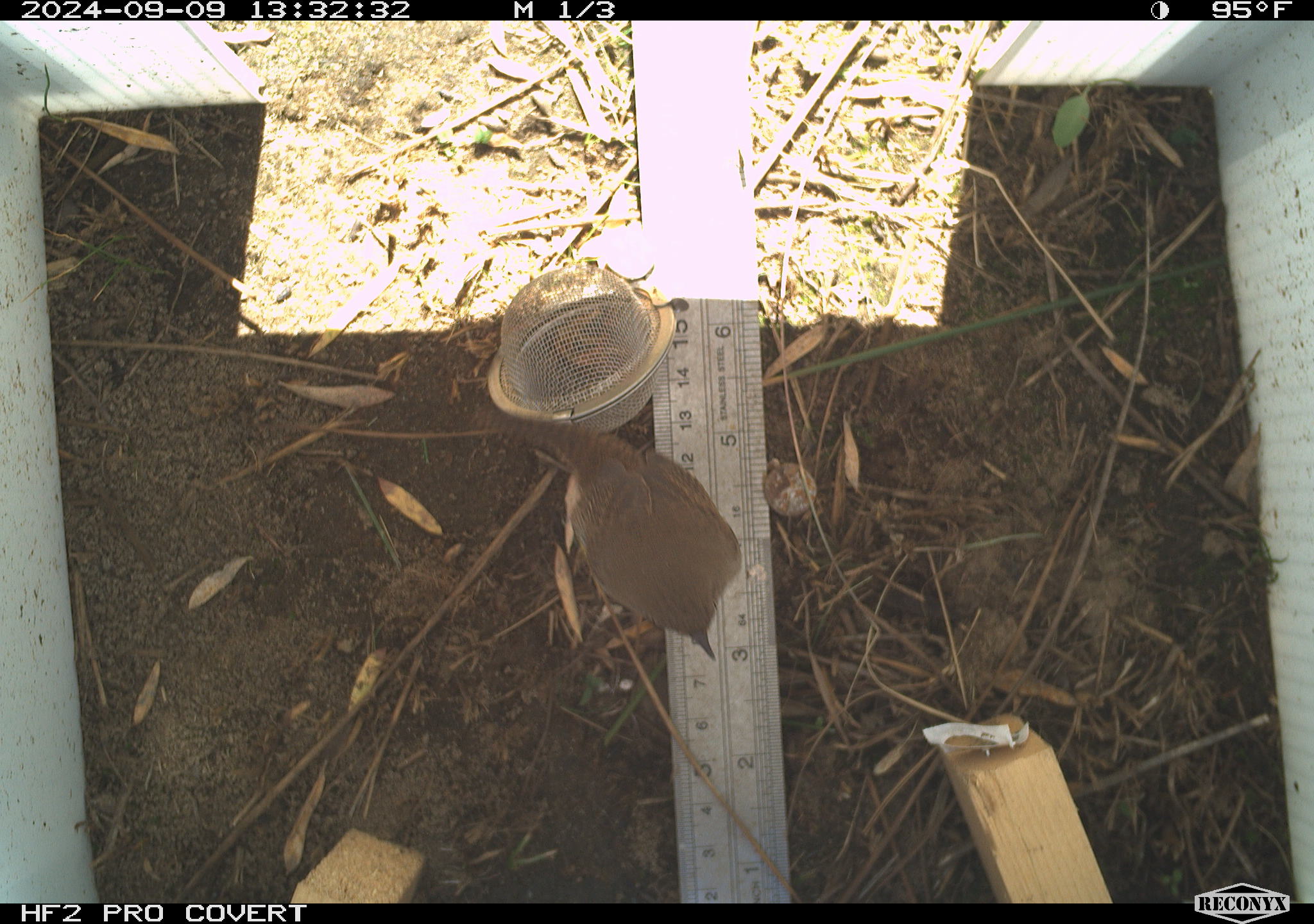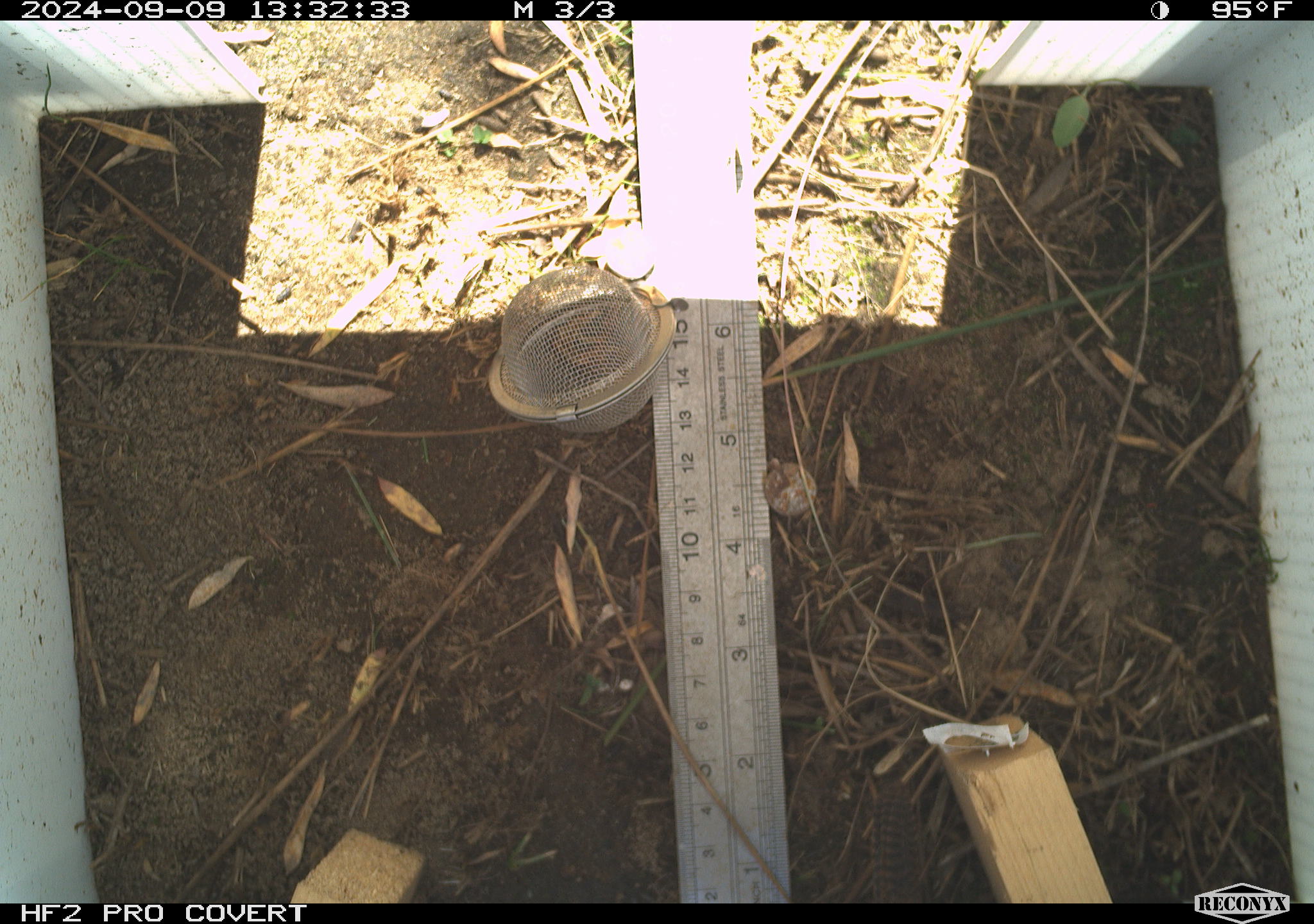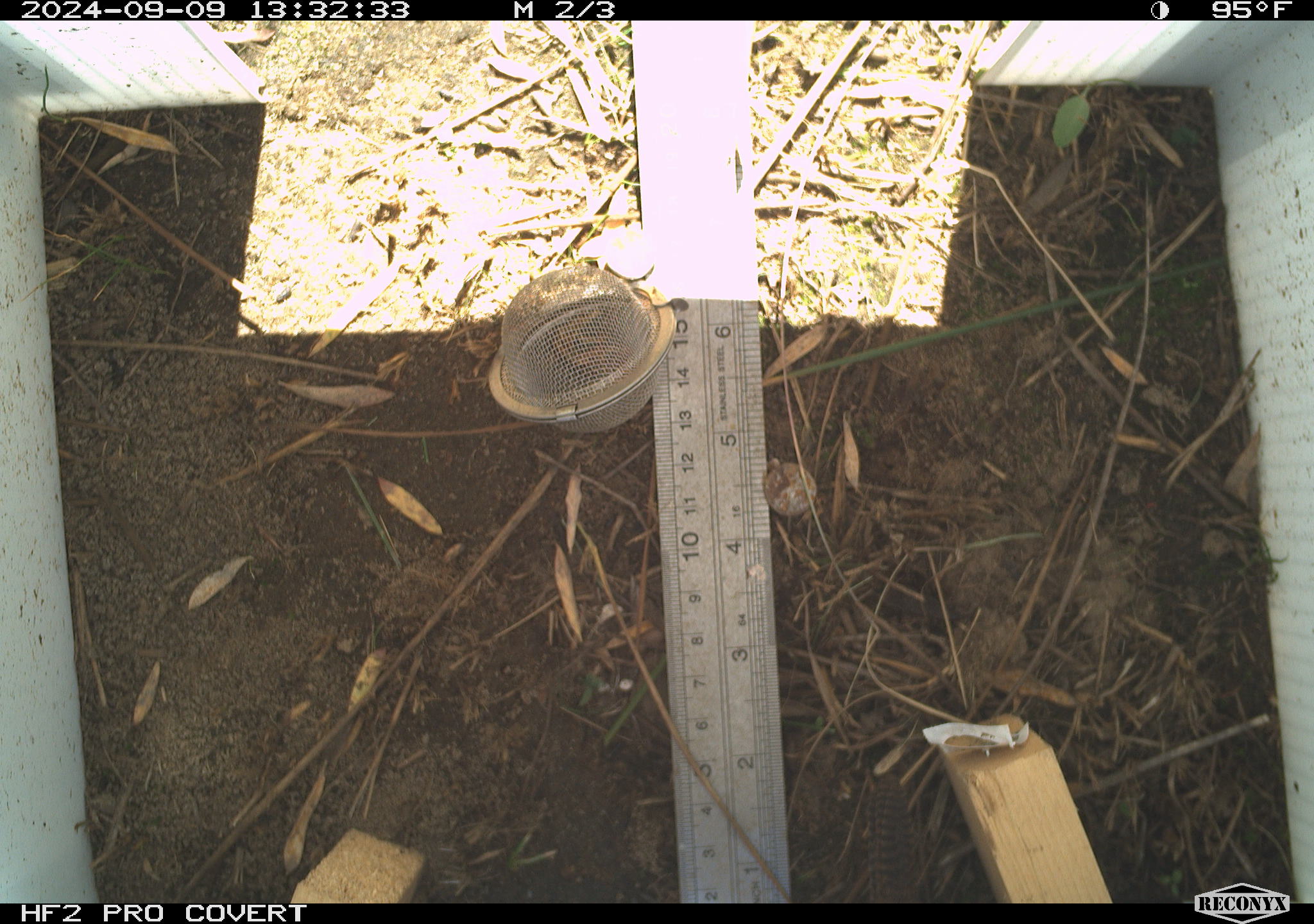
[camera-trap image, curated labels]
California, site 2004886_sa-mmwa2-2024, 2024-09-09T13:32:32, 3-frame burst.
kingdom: Animalia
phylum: Chordata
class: Aves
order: Passeriformes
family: Troglodytidae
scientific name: Troglodytidae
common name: wren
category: troglodytidae family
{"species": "troglodytidae family (wren) (Troglodytidae)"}